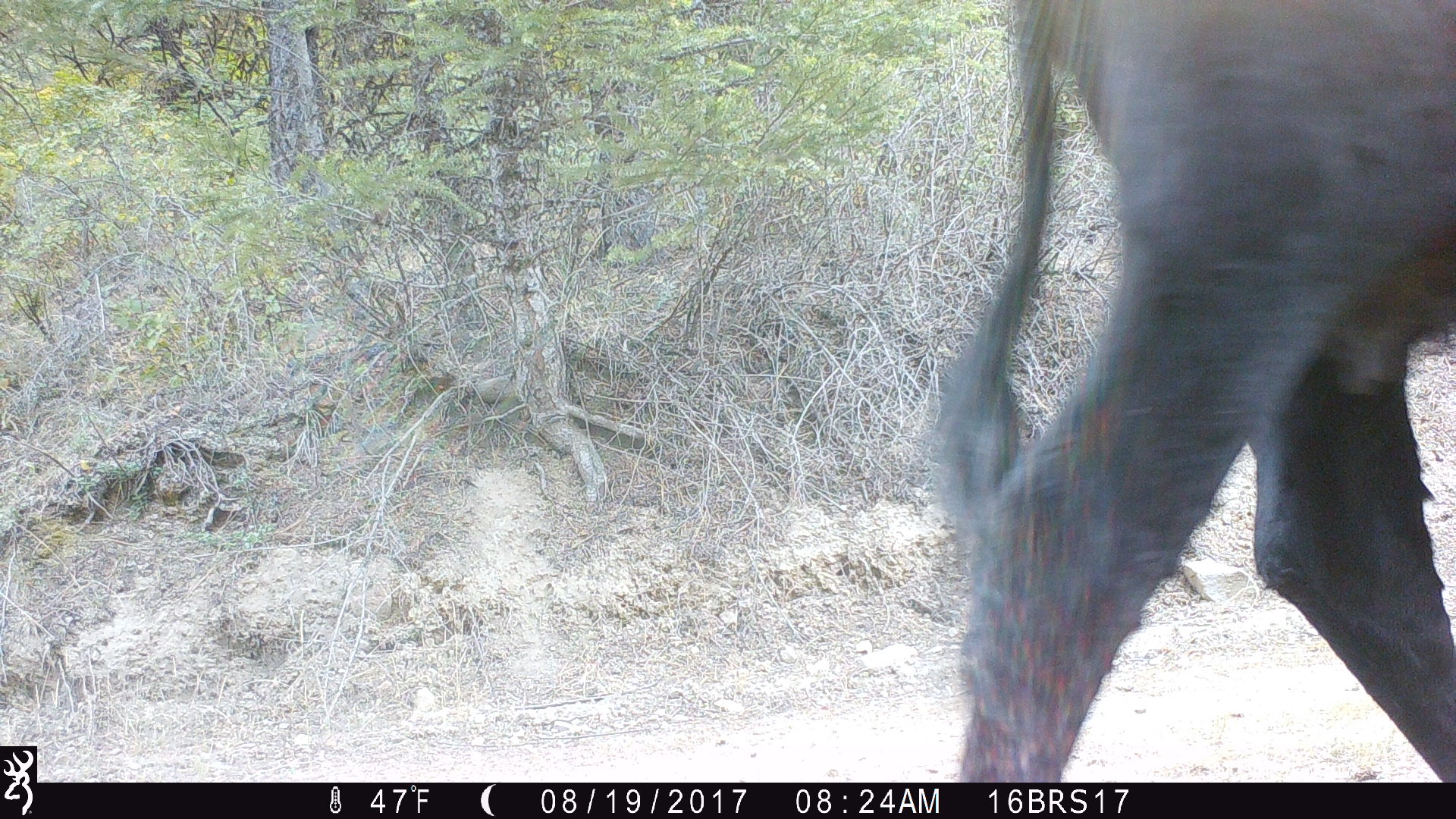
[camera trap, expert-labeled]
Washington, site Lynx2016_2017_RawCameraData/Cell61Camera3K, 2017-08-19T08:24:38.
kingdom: Animalia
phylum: Chordata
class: Mammalia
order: Artiodactyla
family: Bovidae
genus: Bos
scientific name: Bos taurus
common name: domestic cattle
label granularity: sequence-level